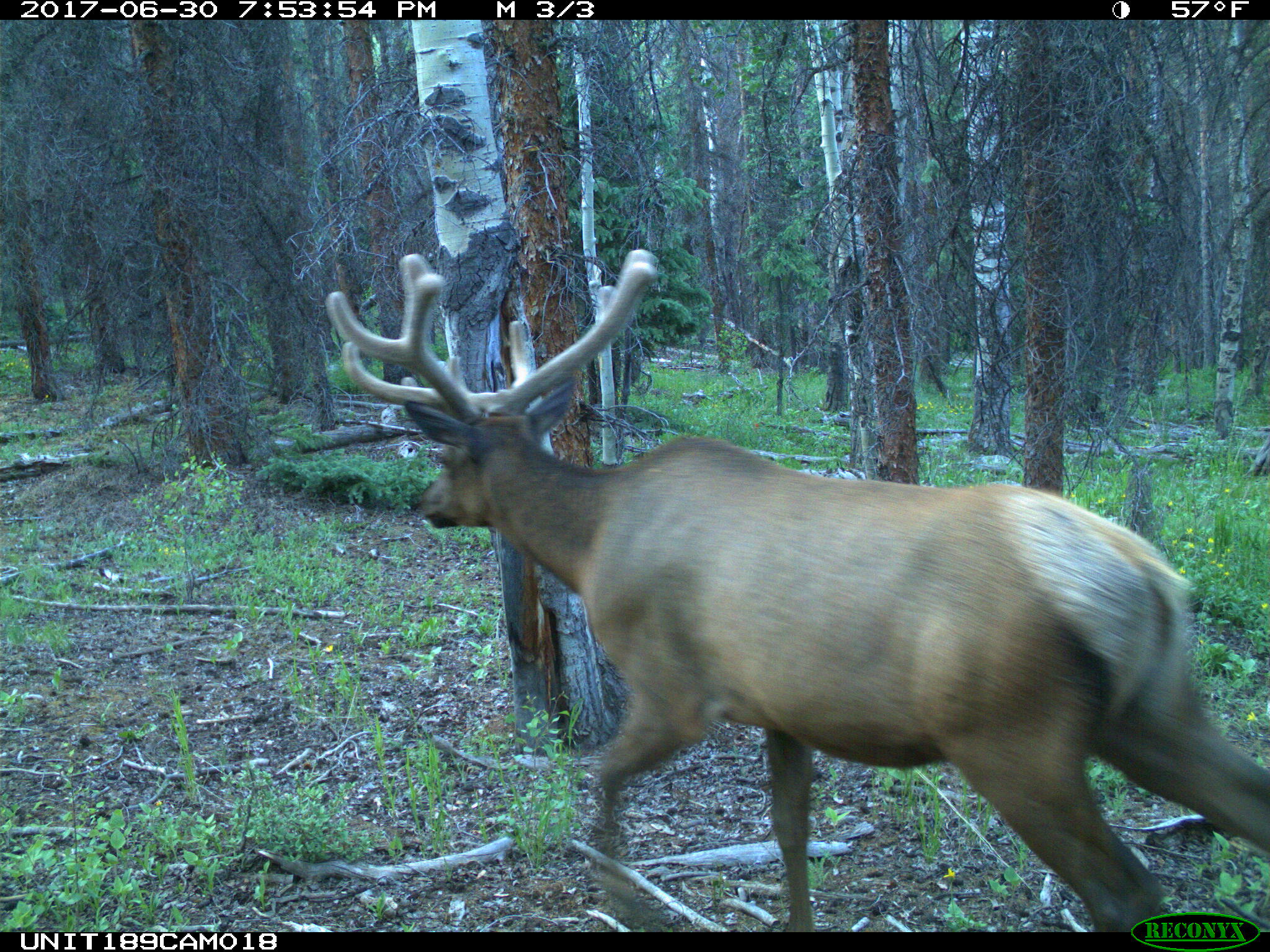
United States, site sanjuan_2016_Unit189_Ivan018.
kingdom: Animalia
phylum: Chordata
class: Mammalia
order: Artiodactyla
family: Cervidae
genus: Cervus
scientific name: Cervus elaphus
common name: red deer